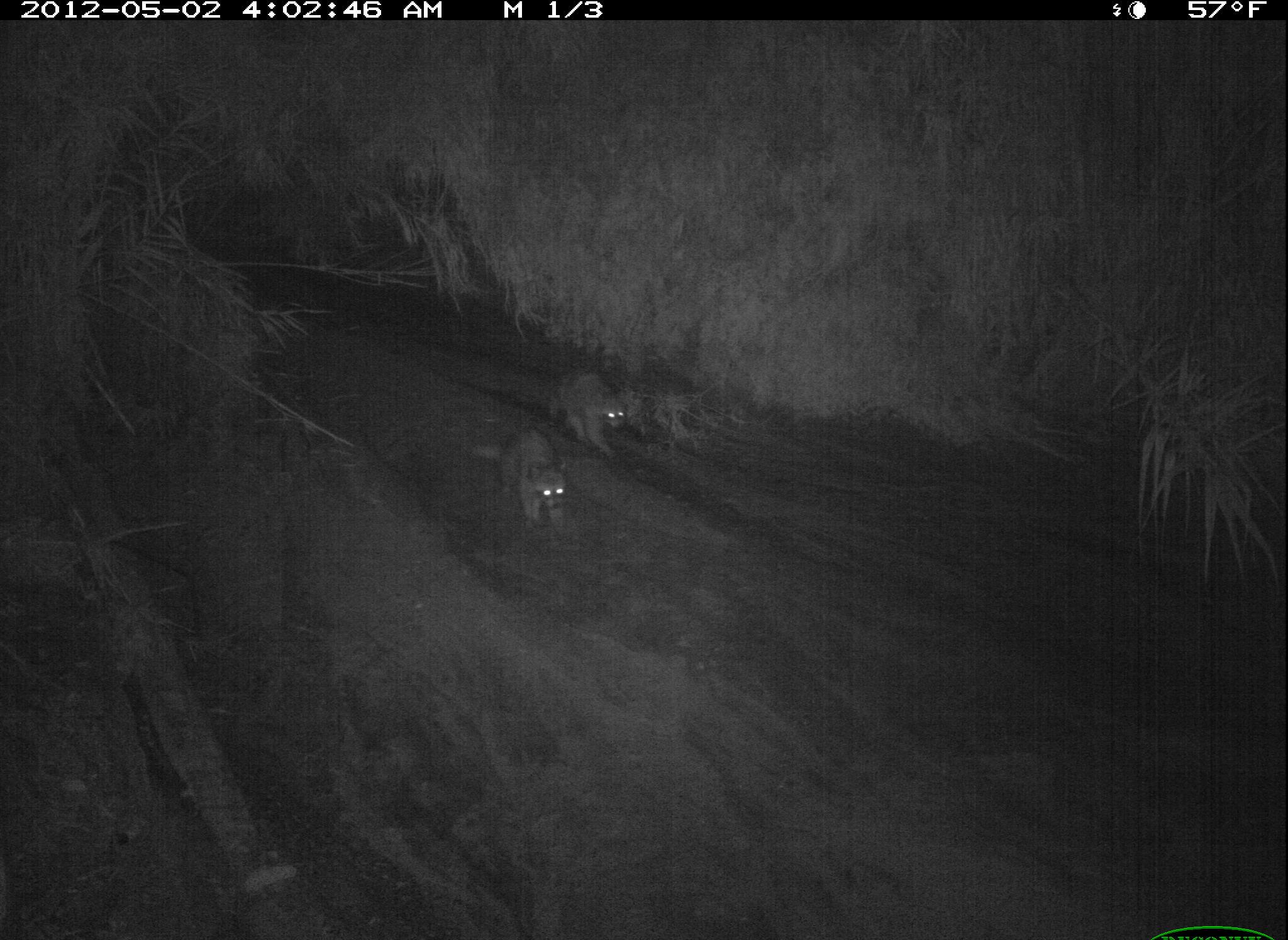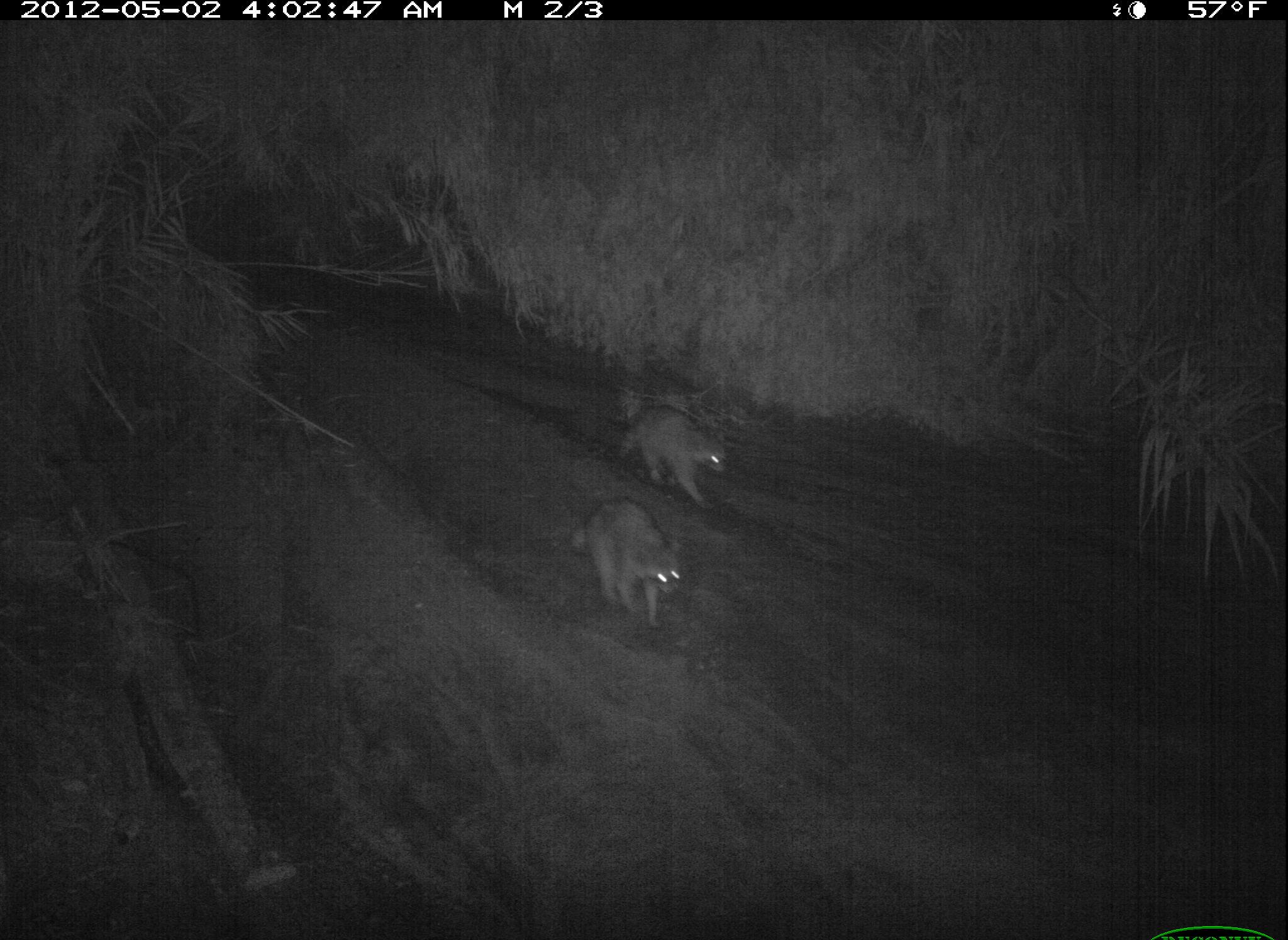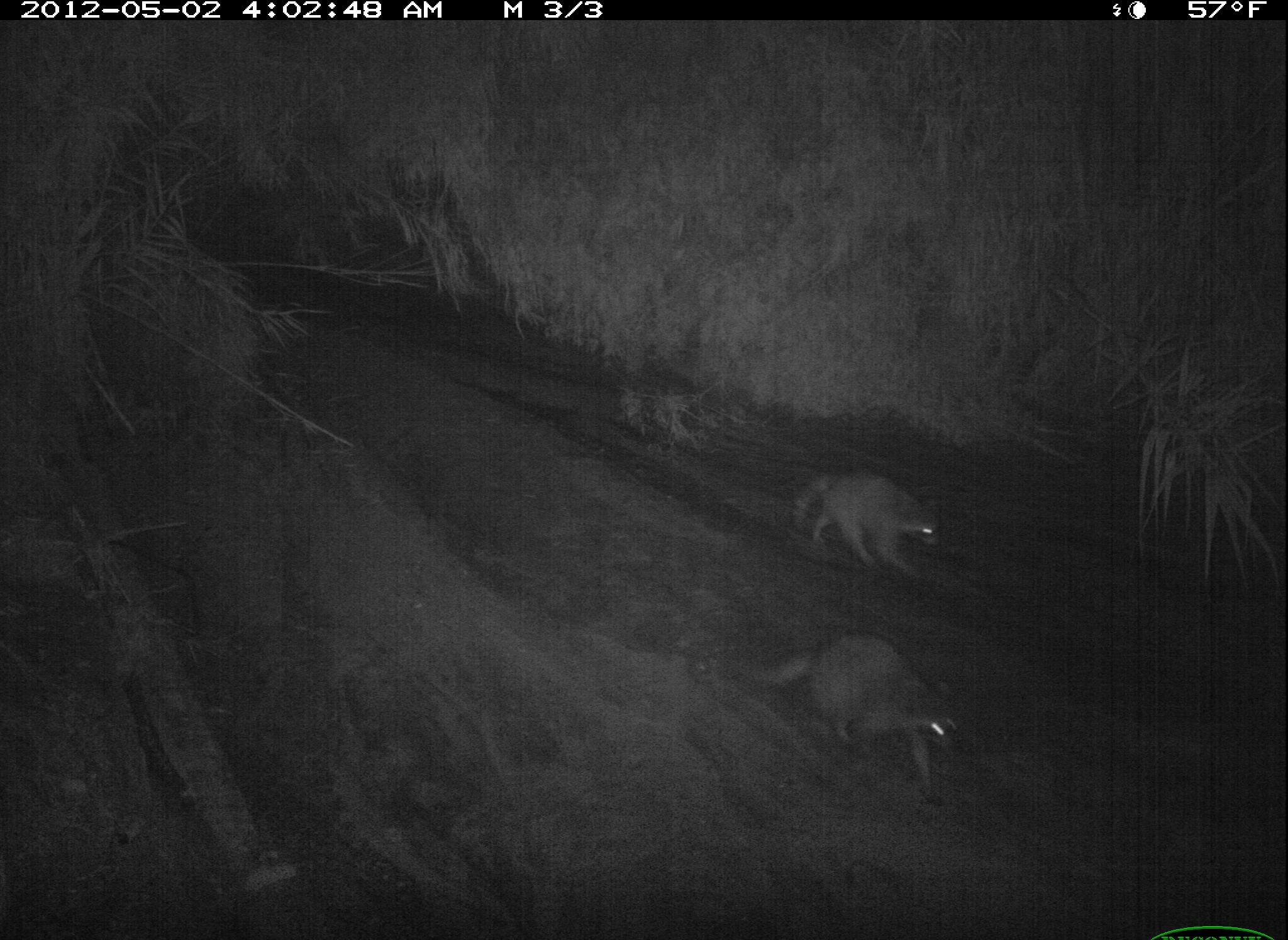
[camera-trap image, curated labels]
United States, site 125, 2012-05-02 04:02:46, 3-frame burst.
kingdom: Animalia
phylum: Chordata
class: Mammalia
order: Carnivora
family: Procyonidae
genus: Procyon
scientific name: Procyon lotor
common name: raccoon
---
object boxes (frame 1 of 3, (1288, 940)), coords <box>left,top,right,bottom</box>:
raccoon: <box>473,419,578,541</box>; <box>540,363,636,464</box>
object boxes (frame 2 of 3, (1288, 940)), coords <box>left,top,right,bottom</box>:
raccoon: <box>564,492,689,637</box>; <box>611,398,732,495</box>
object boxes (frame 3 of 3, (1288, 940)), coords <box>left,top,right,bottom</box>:
raccoon: <box>766,623,966,801</box>; <box>782,463,954,585</box>